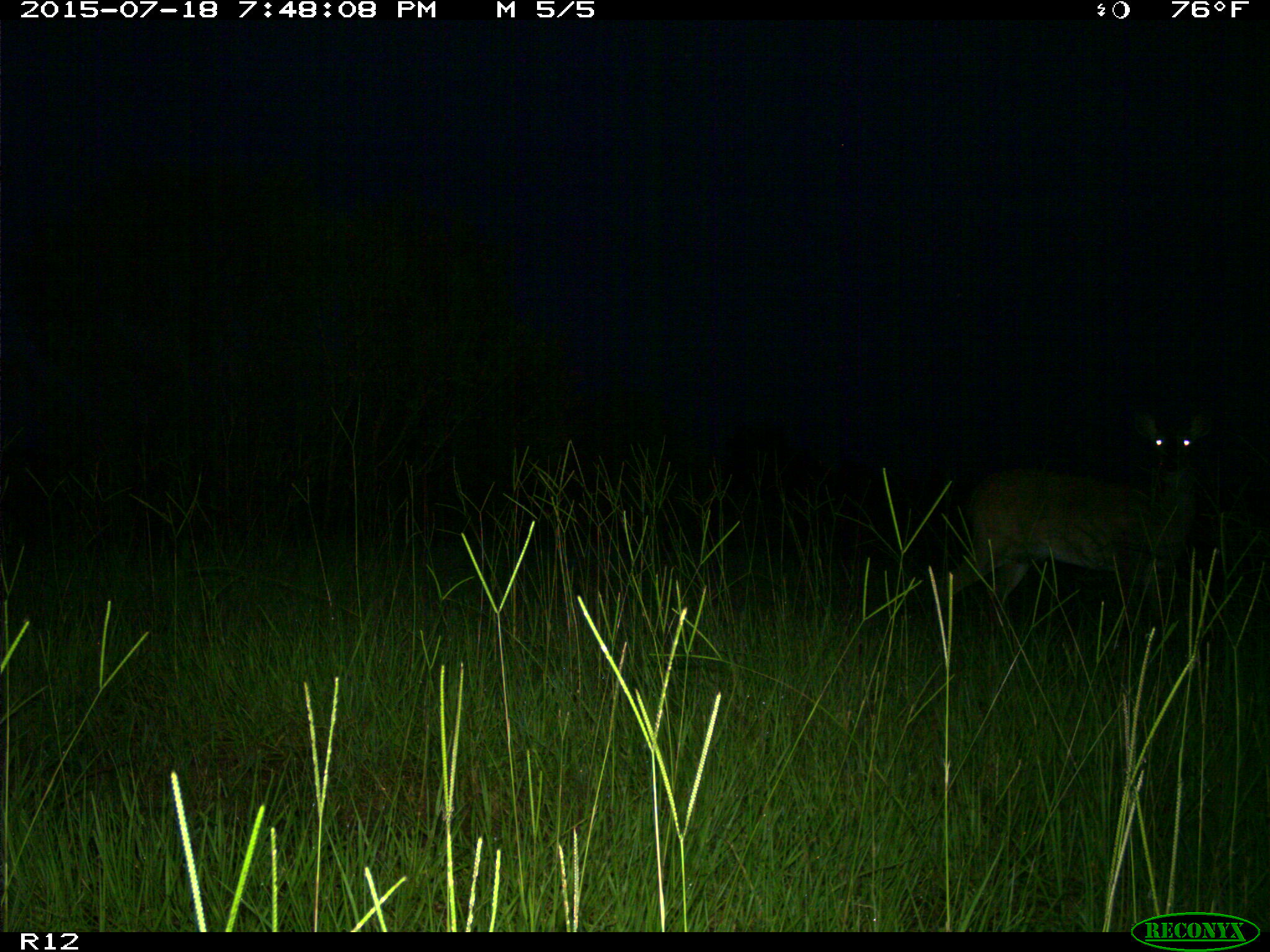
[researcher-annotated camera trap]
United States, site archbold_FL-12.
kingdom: Animalia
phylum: Chordata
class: Mammalia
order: Artiodactyla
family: Cervidae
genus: Odocoileus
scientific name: Odocoileus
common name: deer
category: unidentified deer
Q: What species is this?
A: Unidentified deer (deer) (Odocoileus).